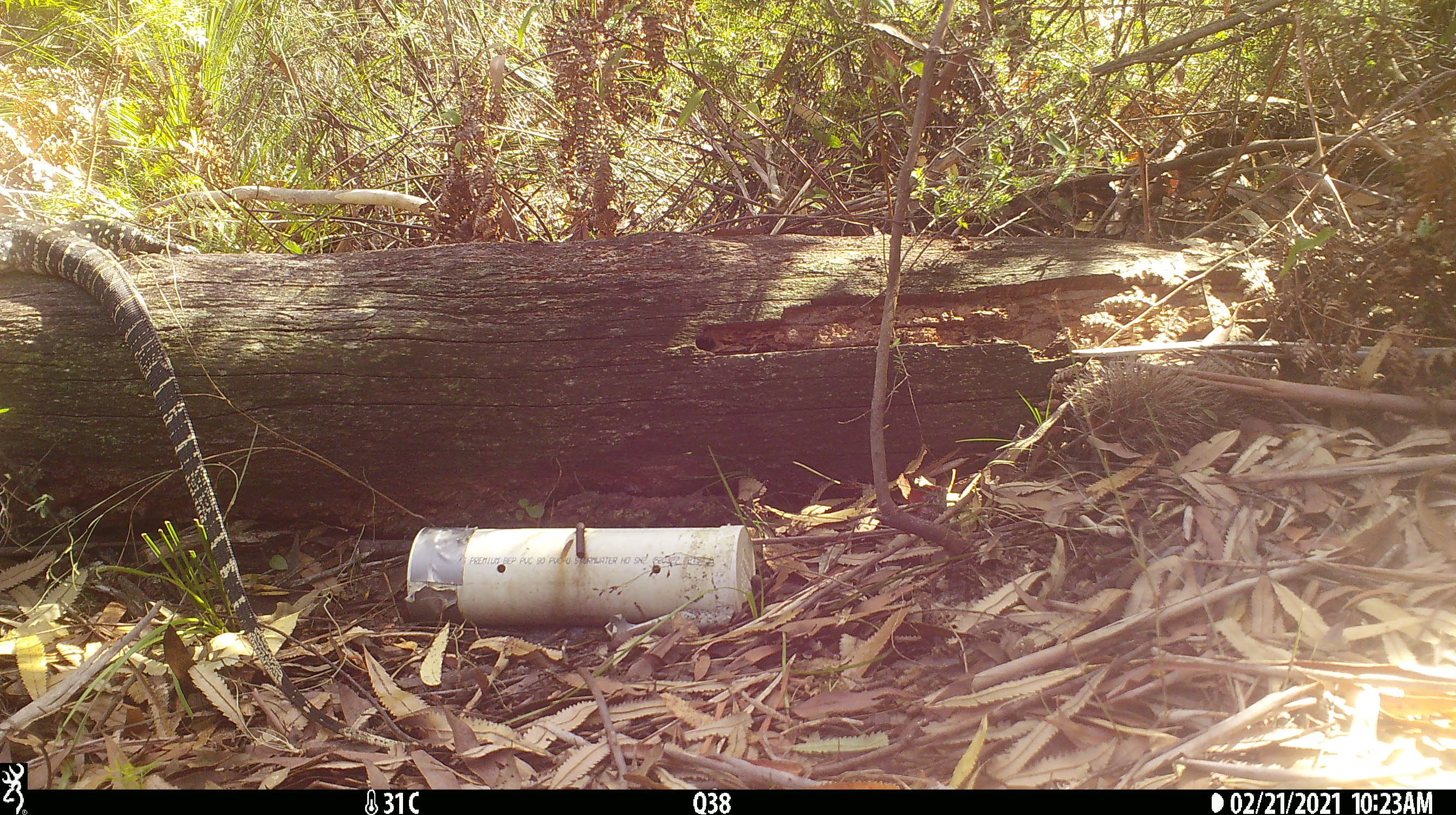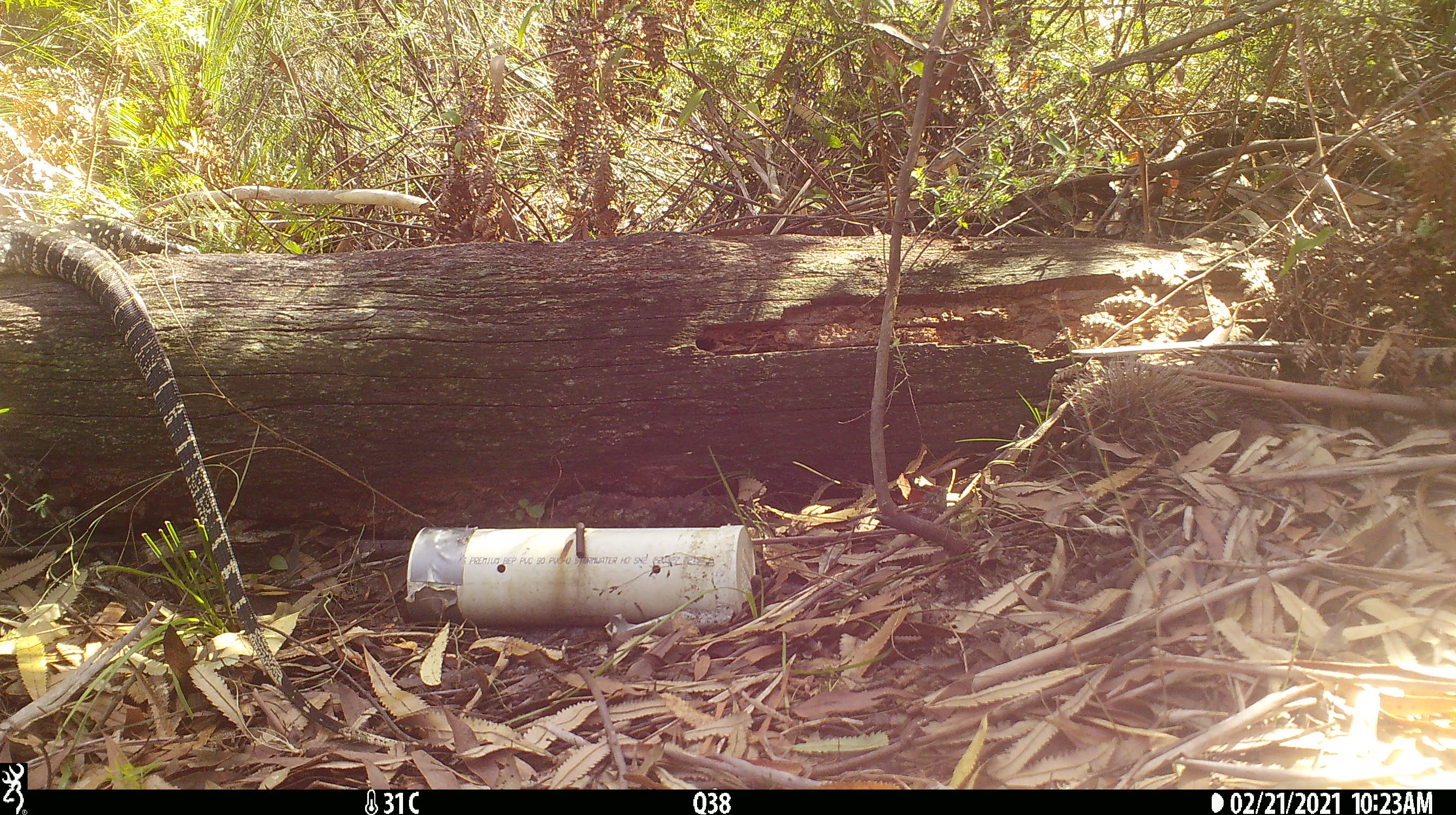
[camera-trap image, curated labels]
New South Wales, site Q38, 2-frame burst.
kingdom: Animalia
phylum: Chordata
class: Reptilia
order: Squamata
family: Varanidae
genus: Varanus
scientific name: Varanus varius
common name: lace monitor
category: goanna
Goanna (lace monitor) (Varanus varius).